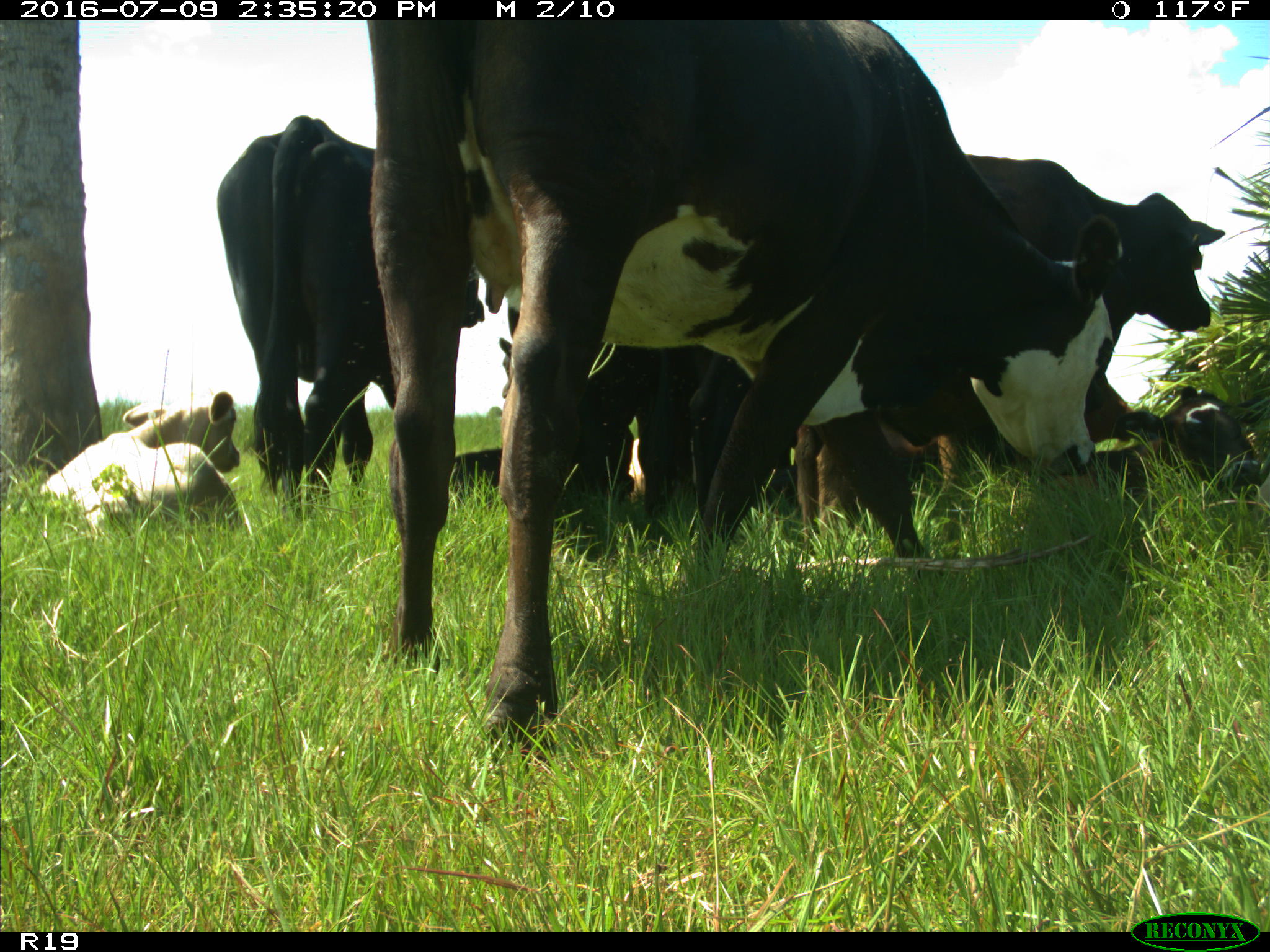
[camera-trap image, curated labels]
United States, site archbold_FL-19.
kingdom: Animalia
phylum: Chordata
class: Mammalia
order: Artiodactyla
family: Bovidae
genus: Bos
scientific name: Bos taurus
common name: domestic cow